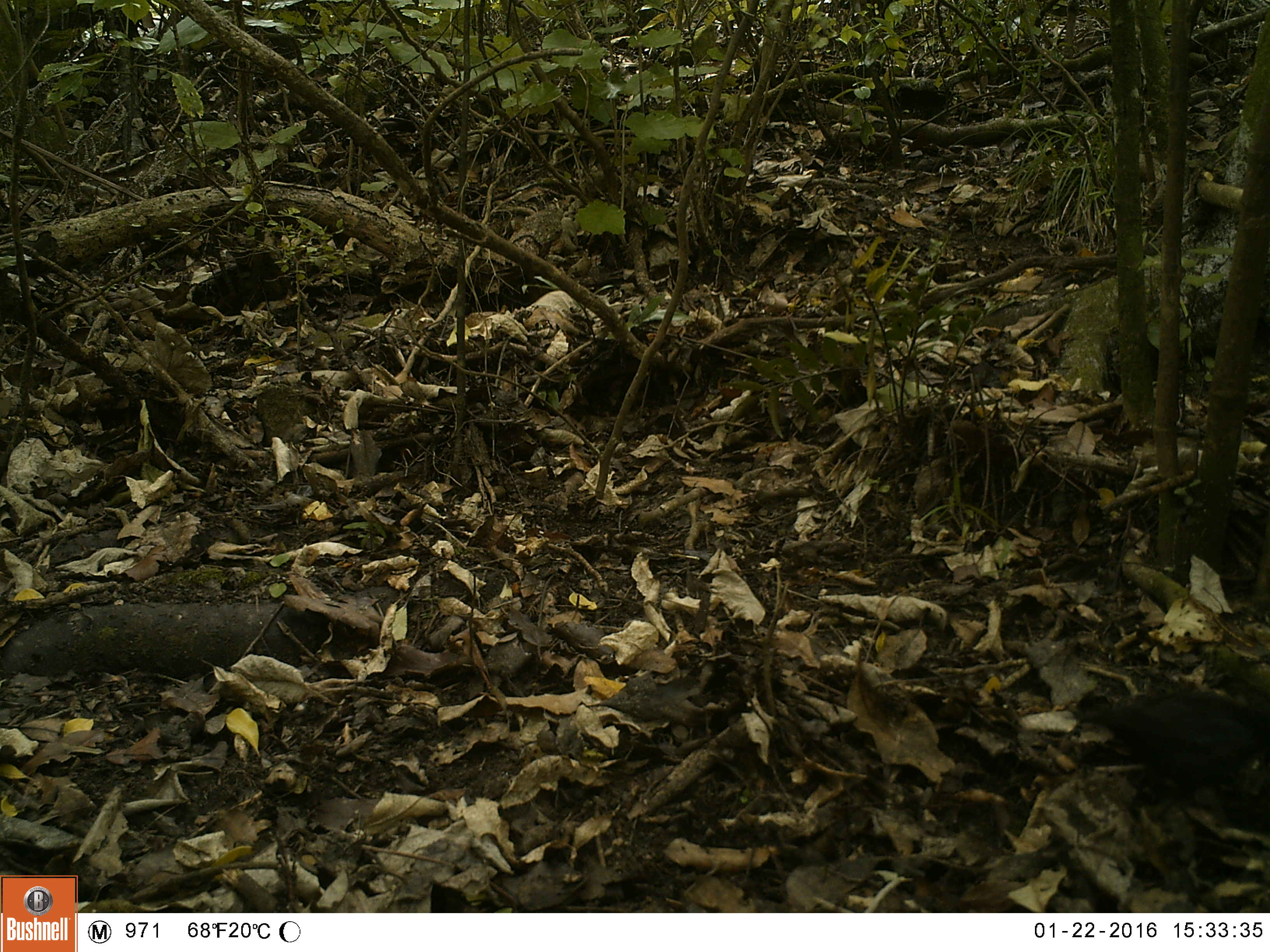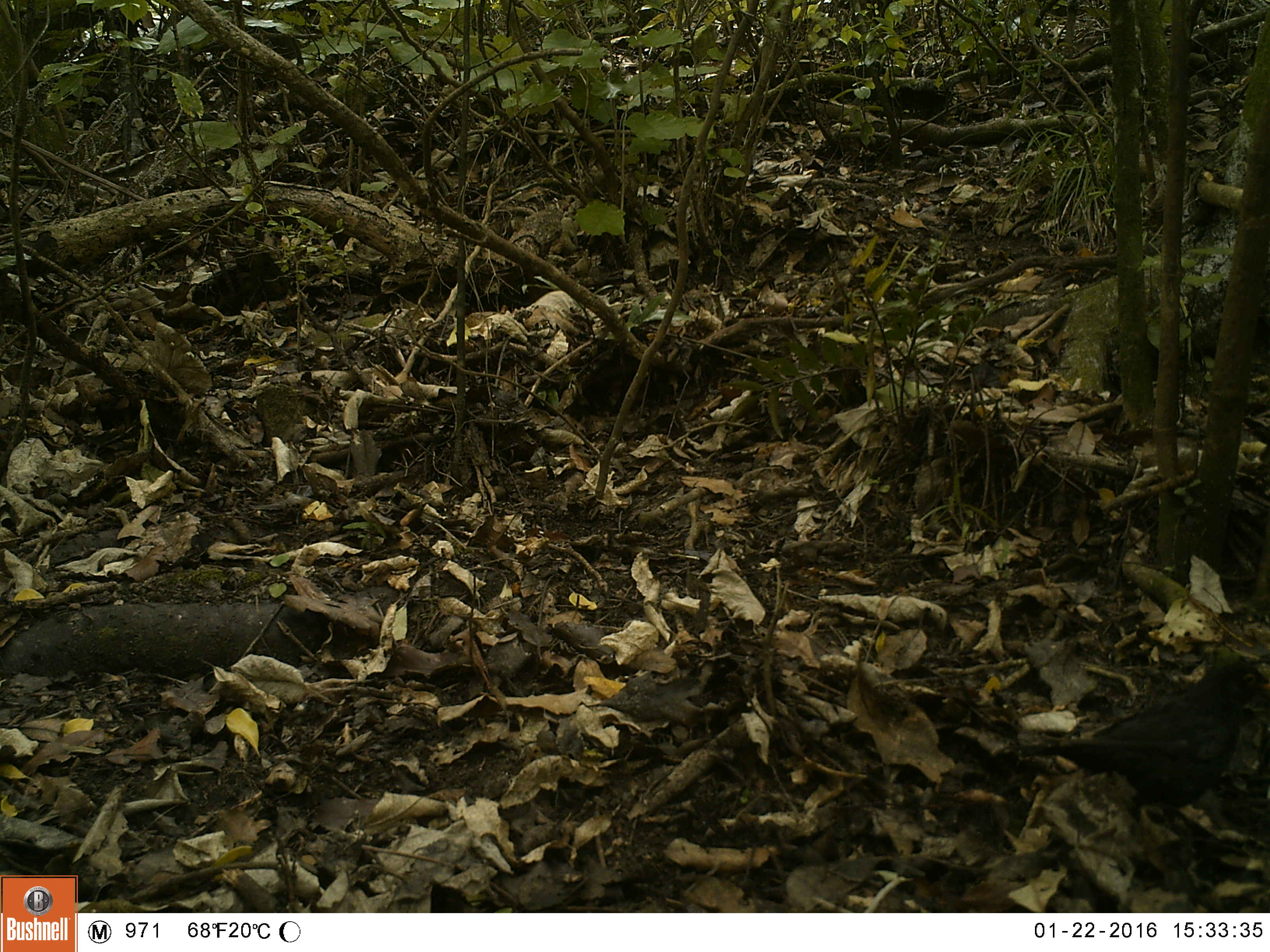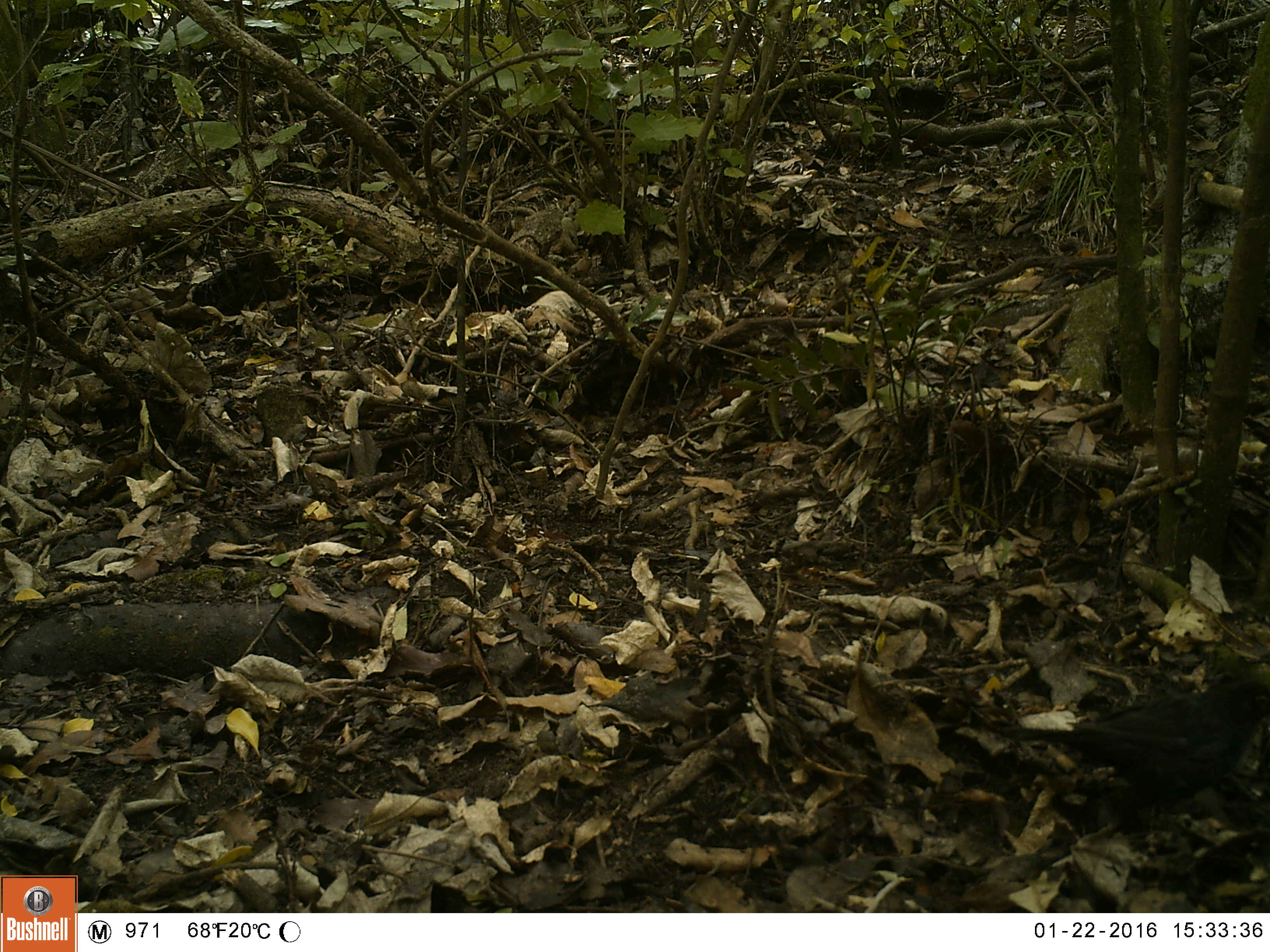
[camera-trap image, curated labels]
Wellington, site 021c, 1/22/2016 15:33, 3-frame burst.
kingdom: Animalia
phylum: Chordata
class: Aves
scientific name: Aves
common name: bird